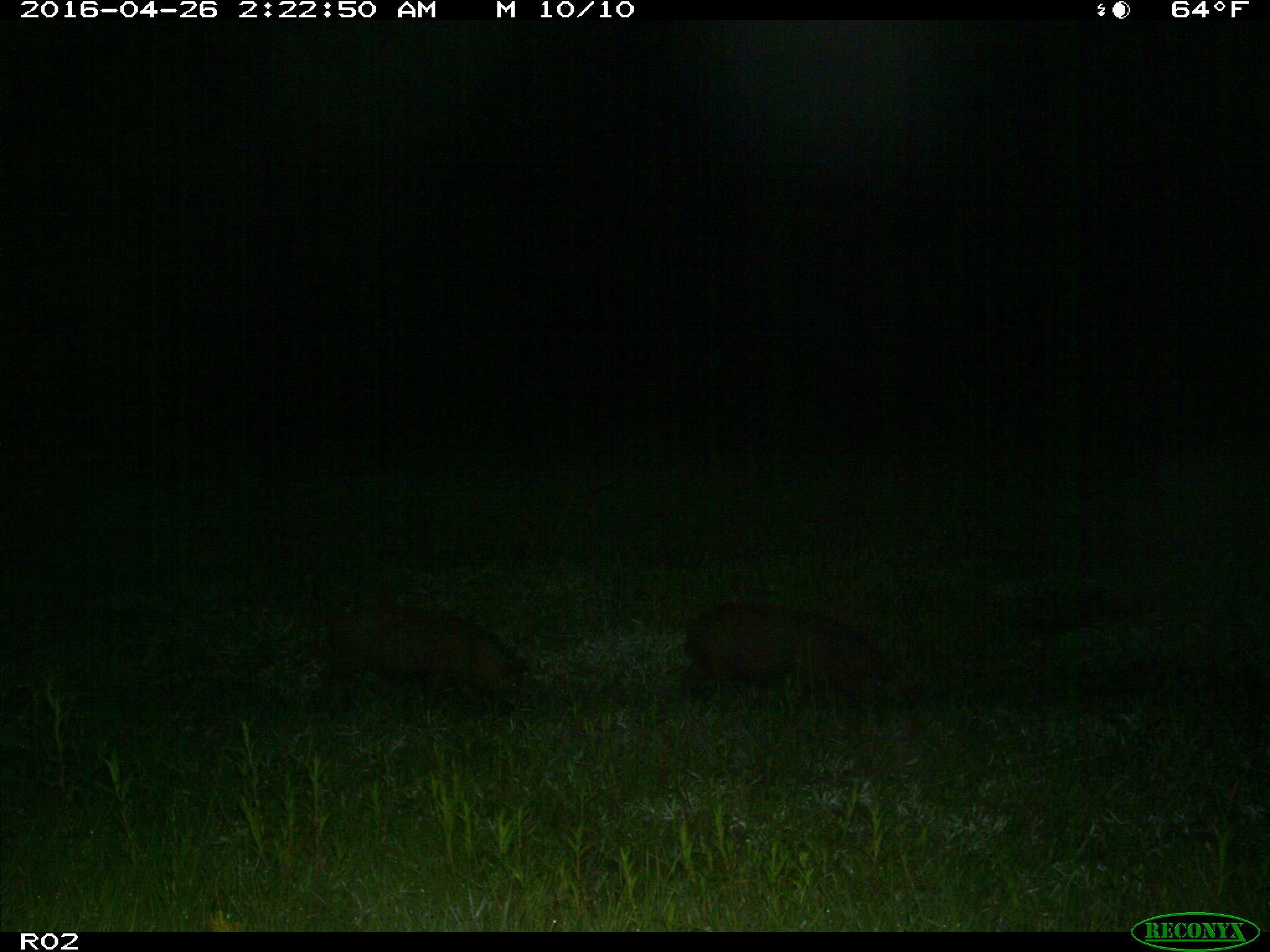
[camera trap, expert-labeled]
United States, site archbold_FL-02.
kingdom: Animalia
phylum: Chordata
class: Mammalia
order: Artiodactyla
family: Suidae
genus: Sus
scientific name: Sus scrofa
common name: wild boar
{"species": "Sus scrofa (wild boar)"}